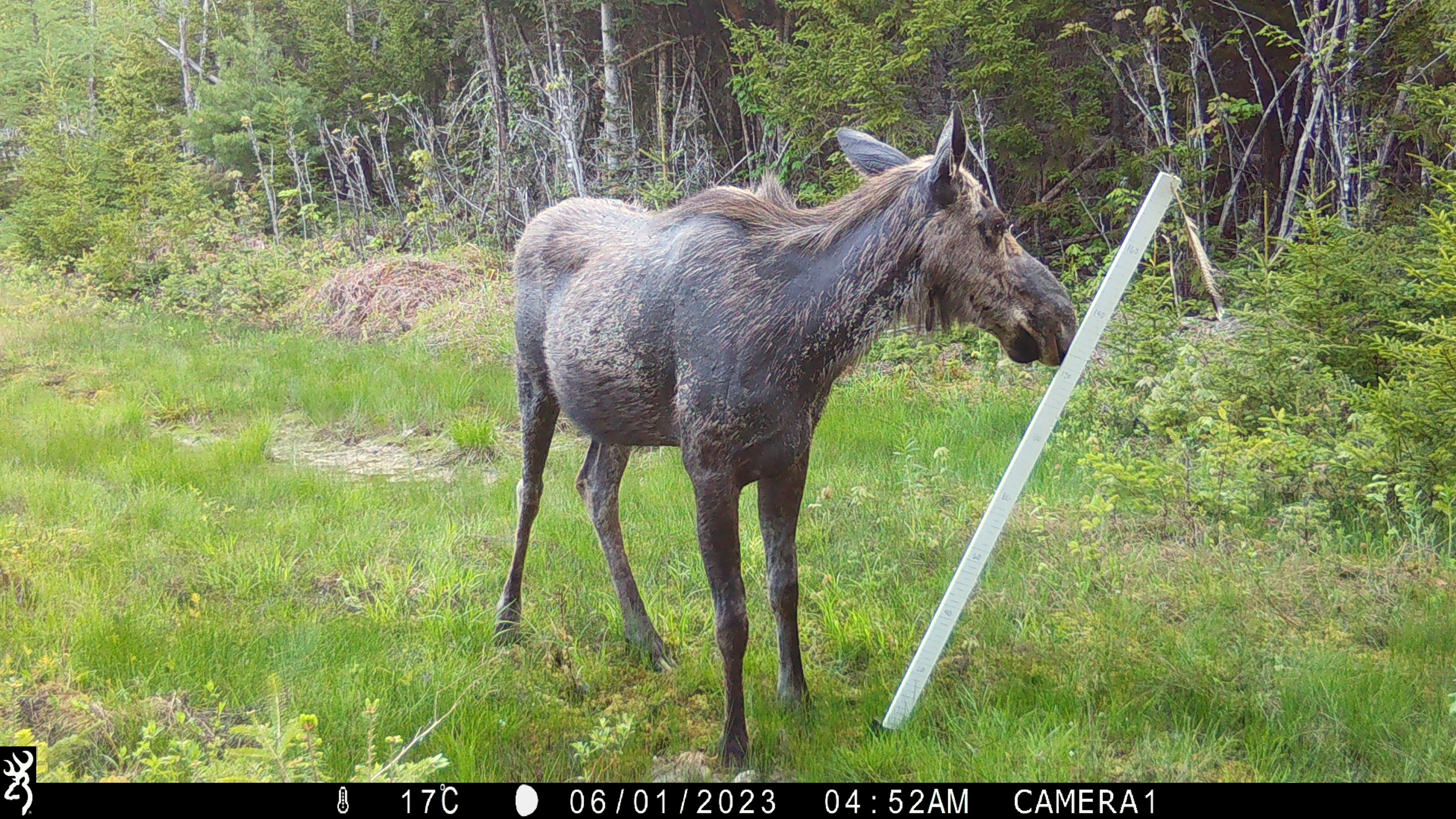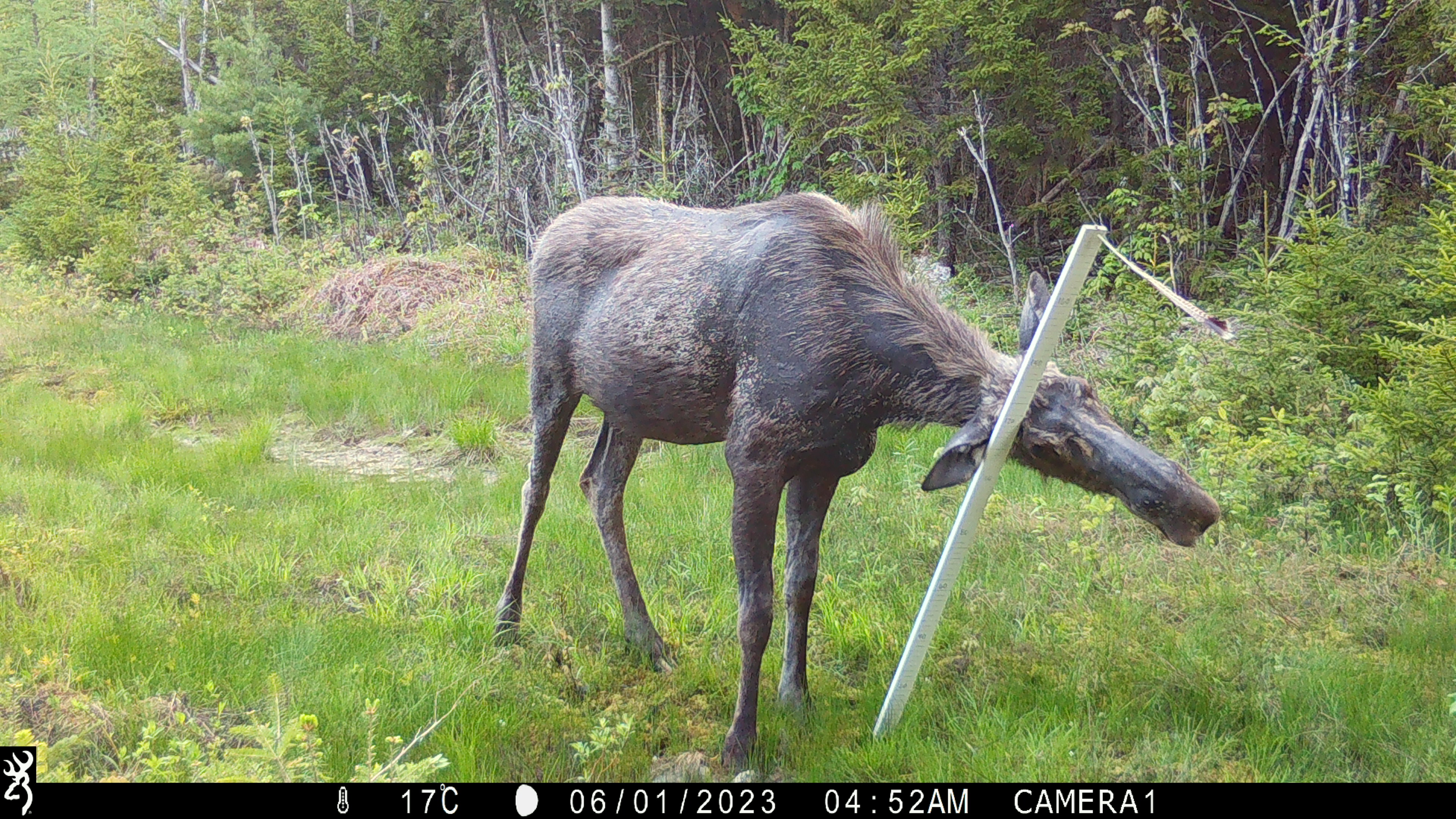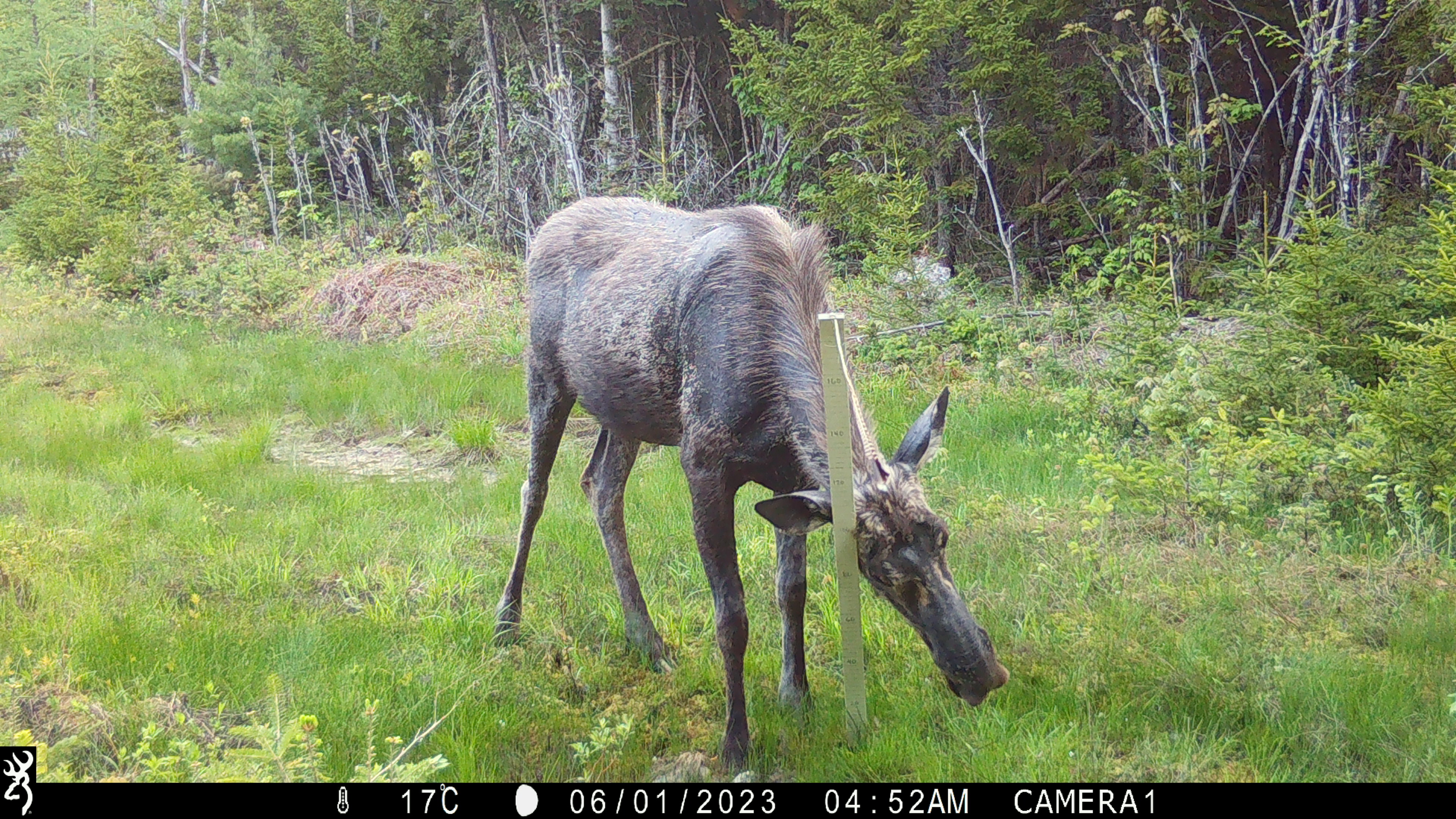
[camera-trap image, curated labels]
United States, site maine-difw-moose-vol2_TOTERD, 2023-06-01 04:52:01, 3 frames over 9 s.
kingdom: Animalia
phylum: Chordata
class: Mammalia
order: Artiodactyla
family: Cervidae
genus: Alces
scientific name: Alces alces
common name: moose